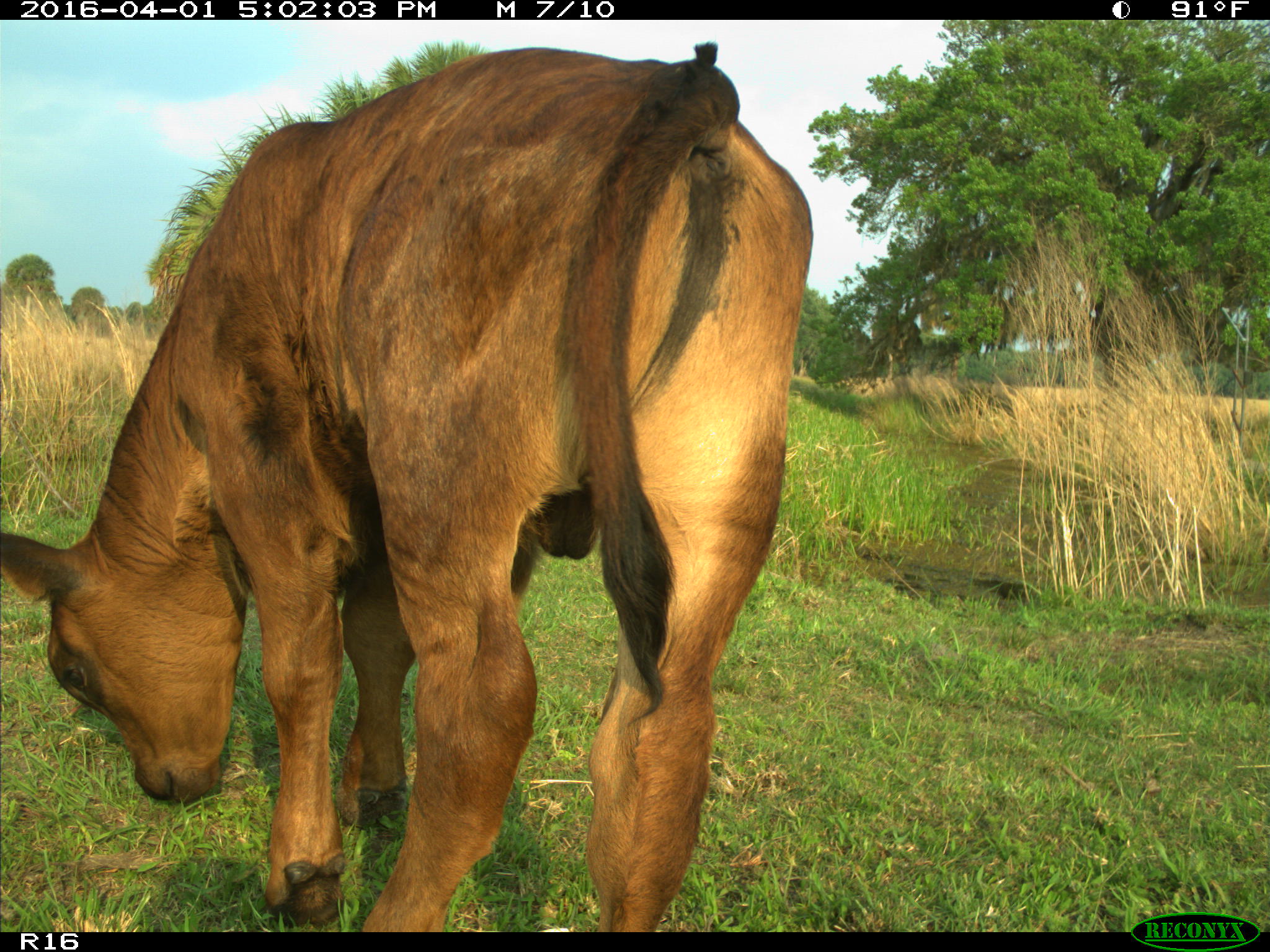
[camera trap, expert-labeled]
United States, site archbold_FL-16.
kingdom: Animalia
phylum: Chordata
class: Mammalia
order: Artiodactyla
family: Bovidae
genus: Bos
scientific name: Bos taurus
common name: domestic cow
Bos taurus (domestic cow).